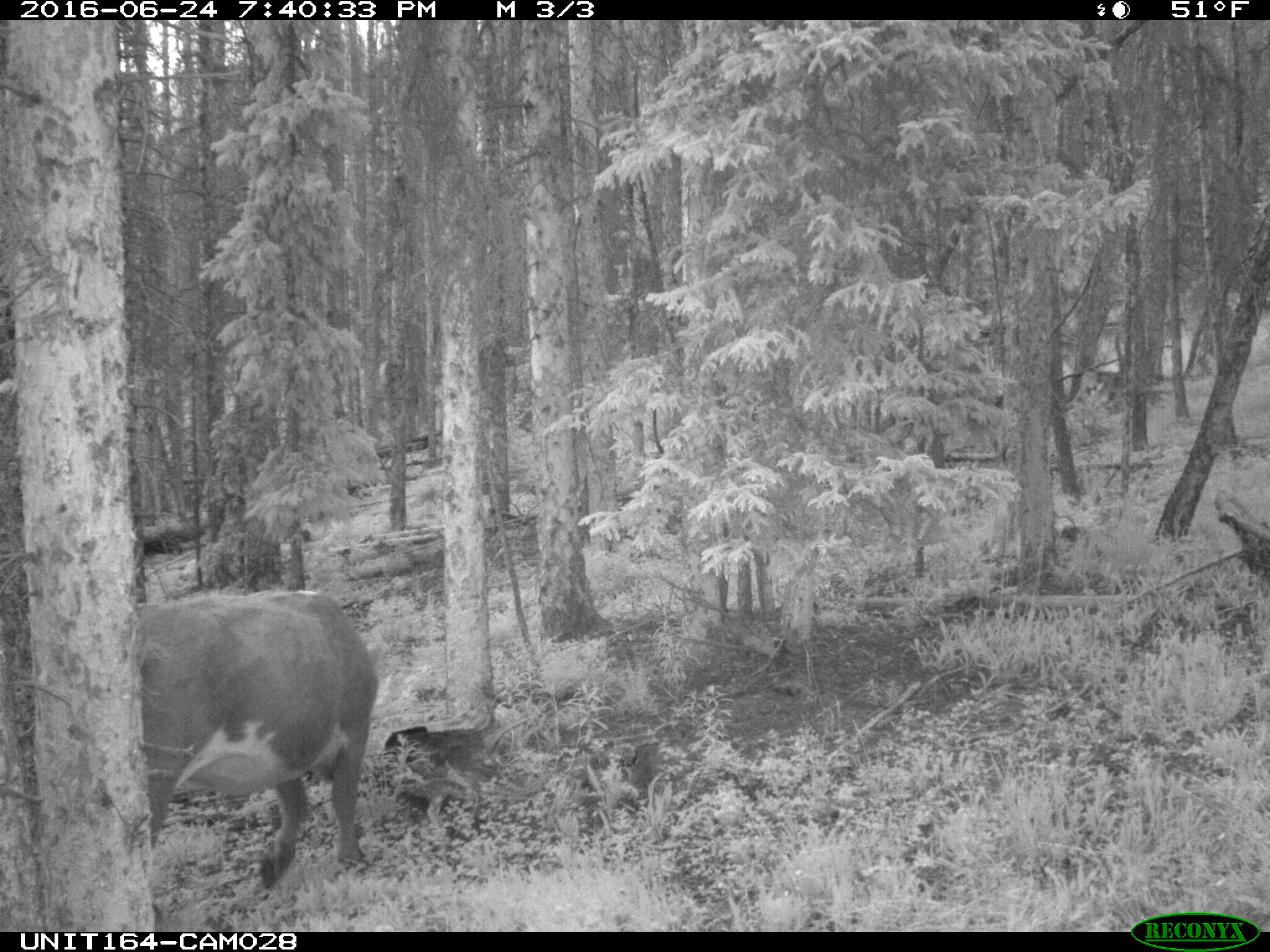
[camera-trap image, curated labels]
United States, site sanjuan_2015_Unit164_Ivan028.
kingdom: Animalia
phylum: Chordata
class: Mammalia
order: Artiodactyla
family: Bovidae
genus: Bos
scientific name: Bos taurus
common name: domestic cow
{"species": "Bos taurus (domestic cow)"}